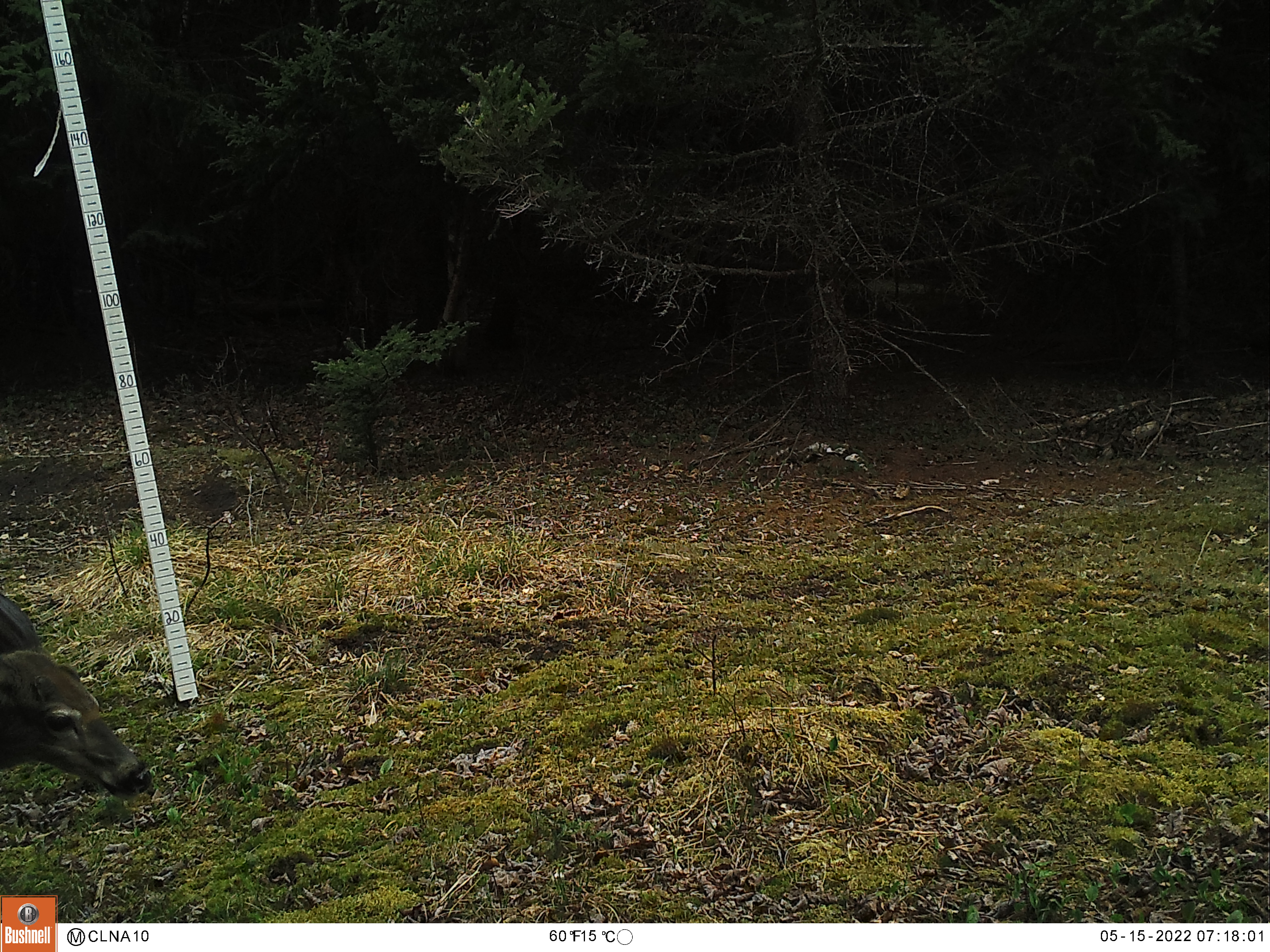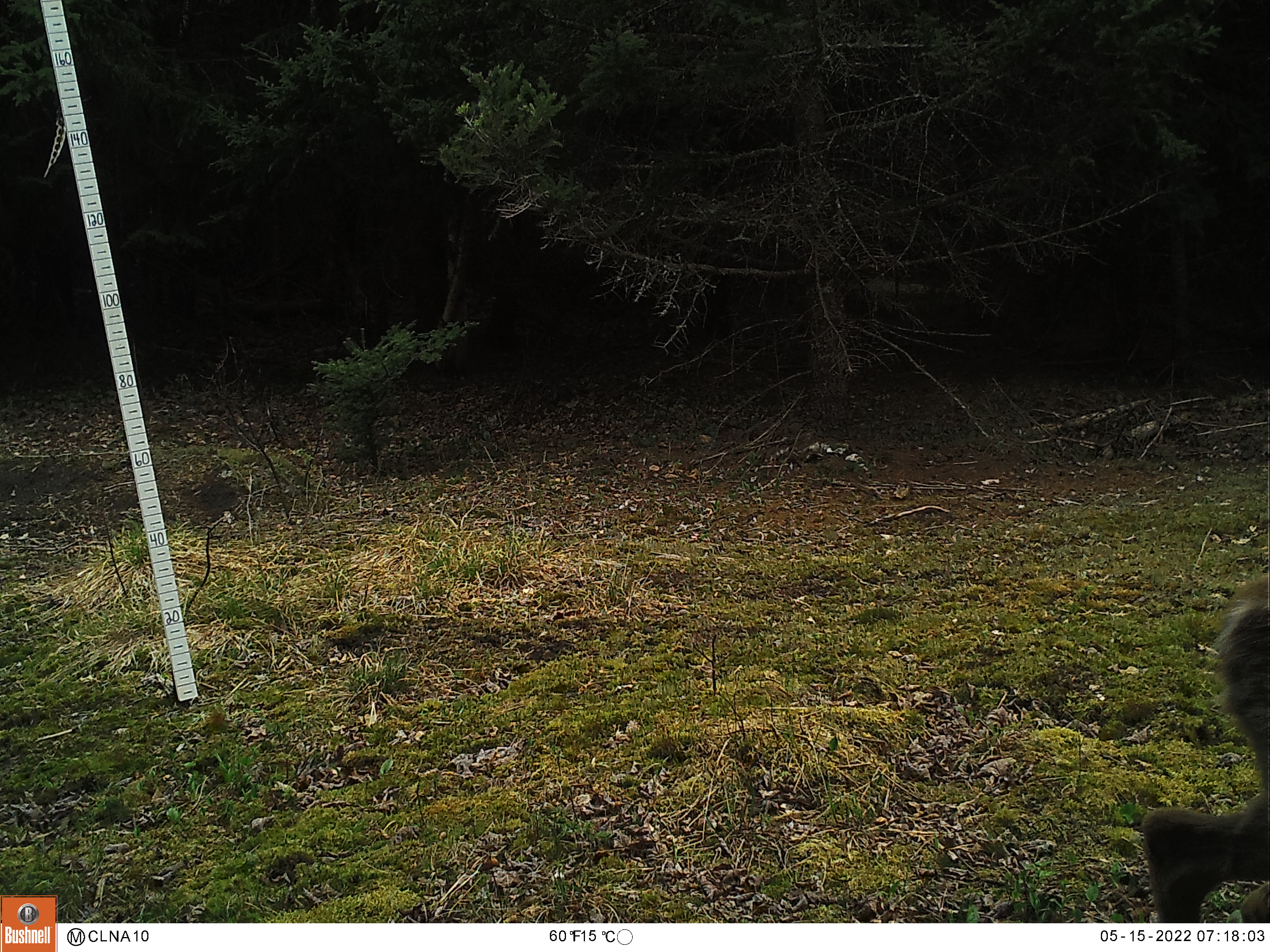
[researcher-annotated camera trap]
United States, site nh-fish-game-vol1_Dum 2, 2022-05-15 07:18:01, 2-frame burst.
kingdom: Animalia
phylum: Chordata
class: Mammalia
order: Artiodactyla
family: Cervidae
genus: Odocoileus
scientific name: Odocoileus virginianus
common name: white-tailed deer